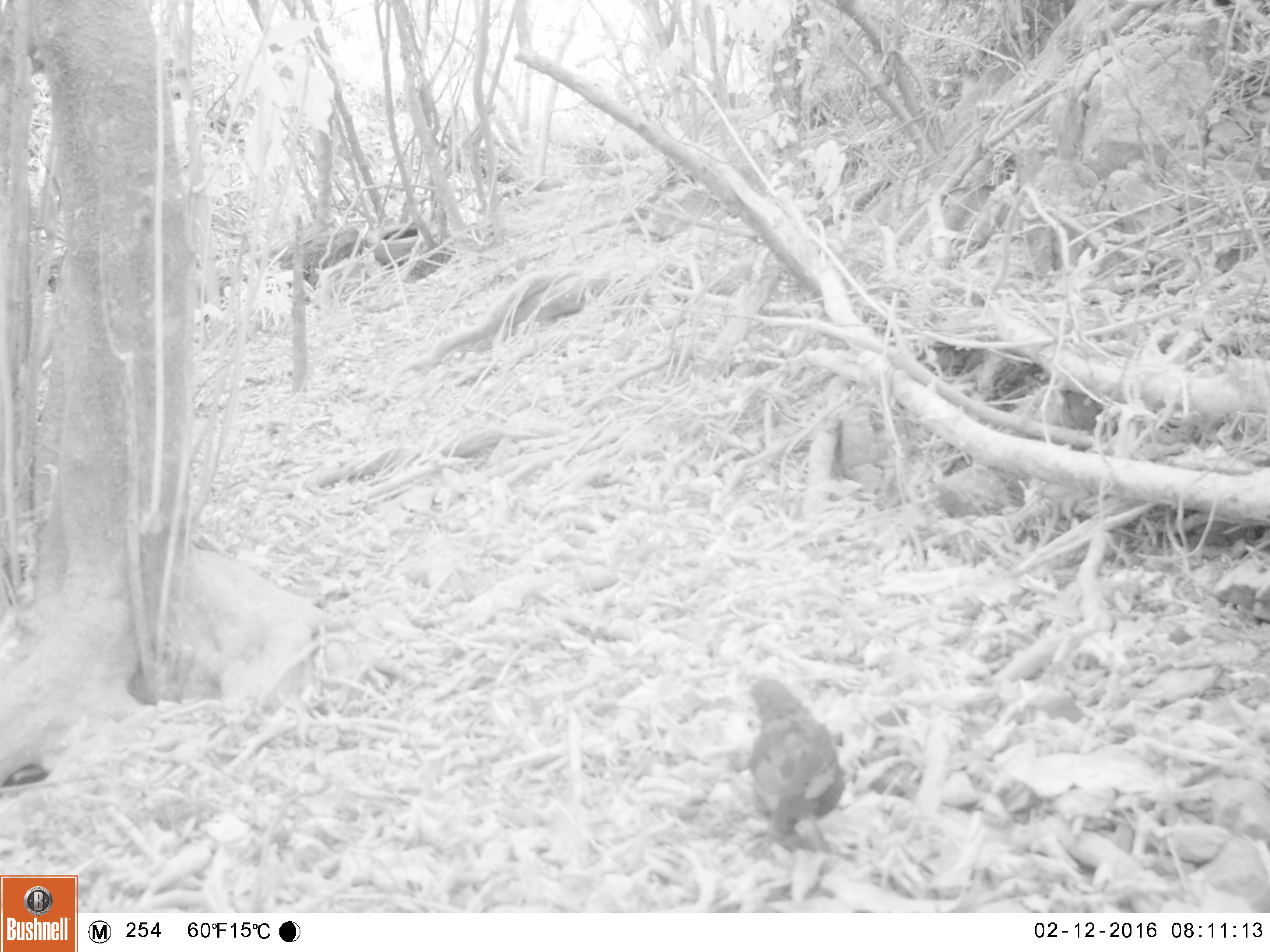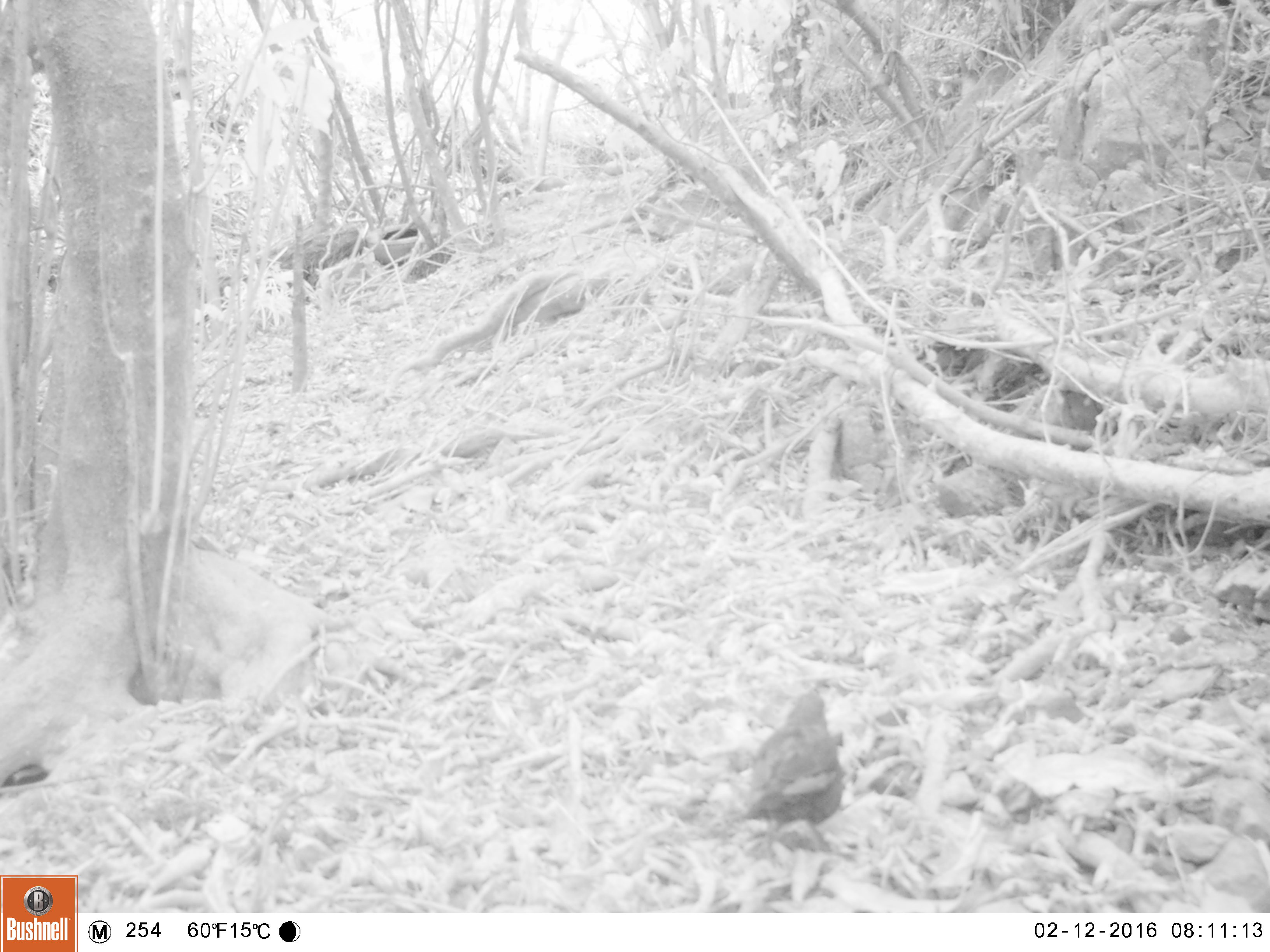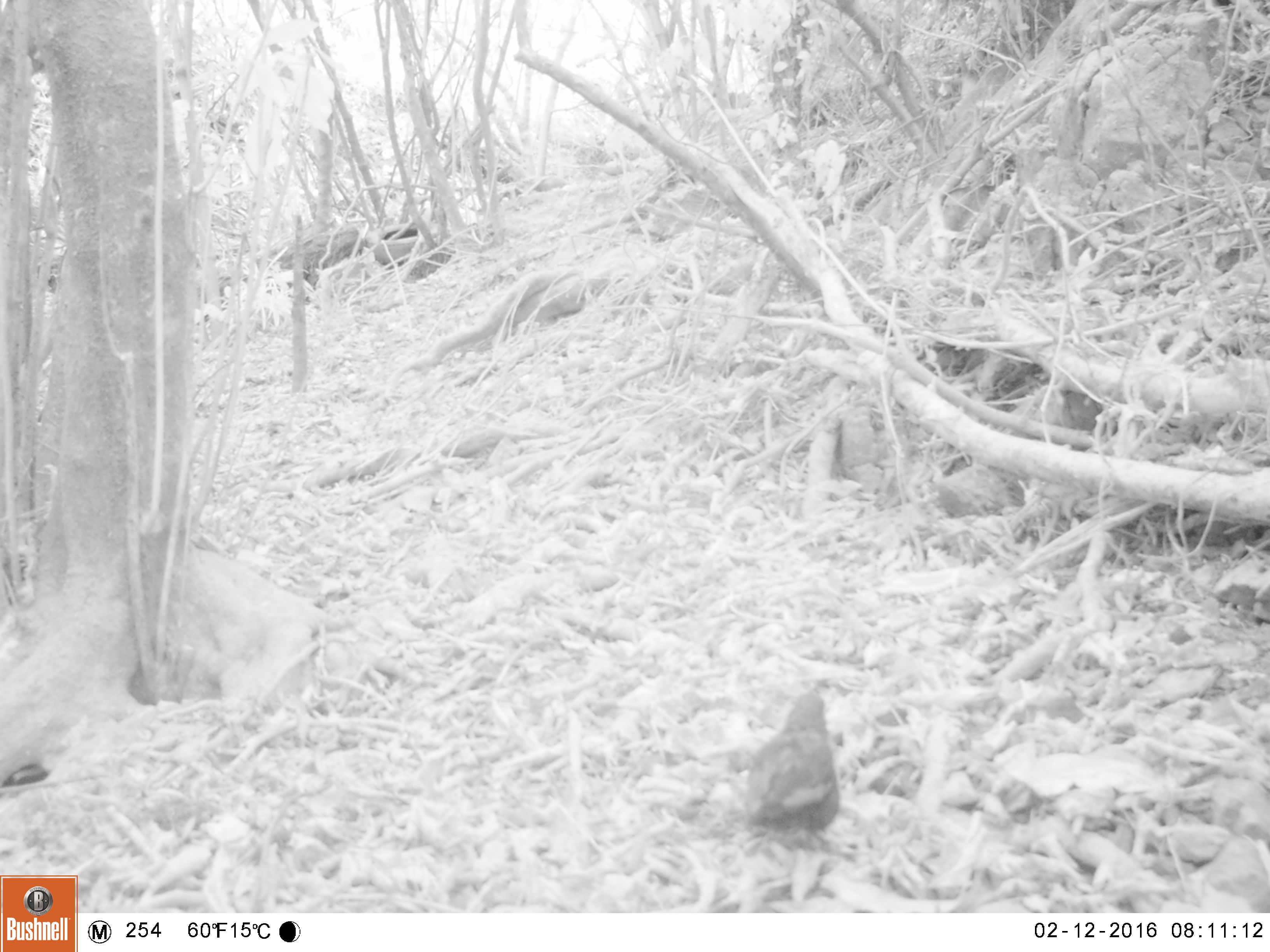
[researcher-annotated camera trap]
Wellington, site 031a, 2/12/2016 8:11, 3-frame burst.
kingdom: Animalia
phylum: Chordata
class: Aves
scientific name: Aves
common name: bird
Bird (Aves).